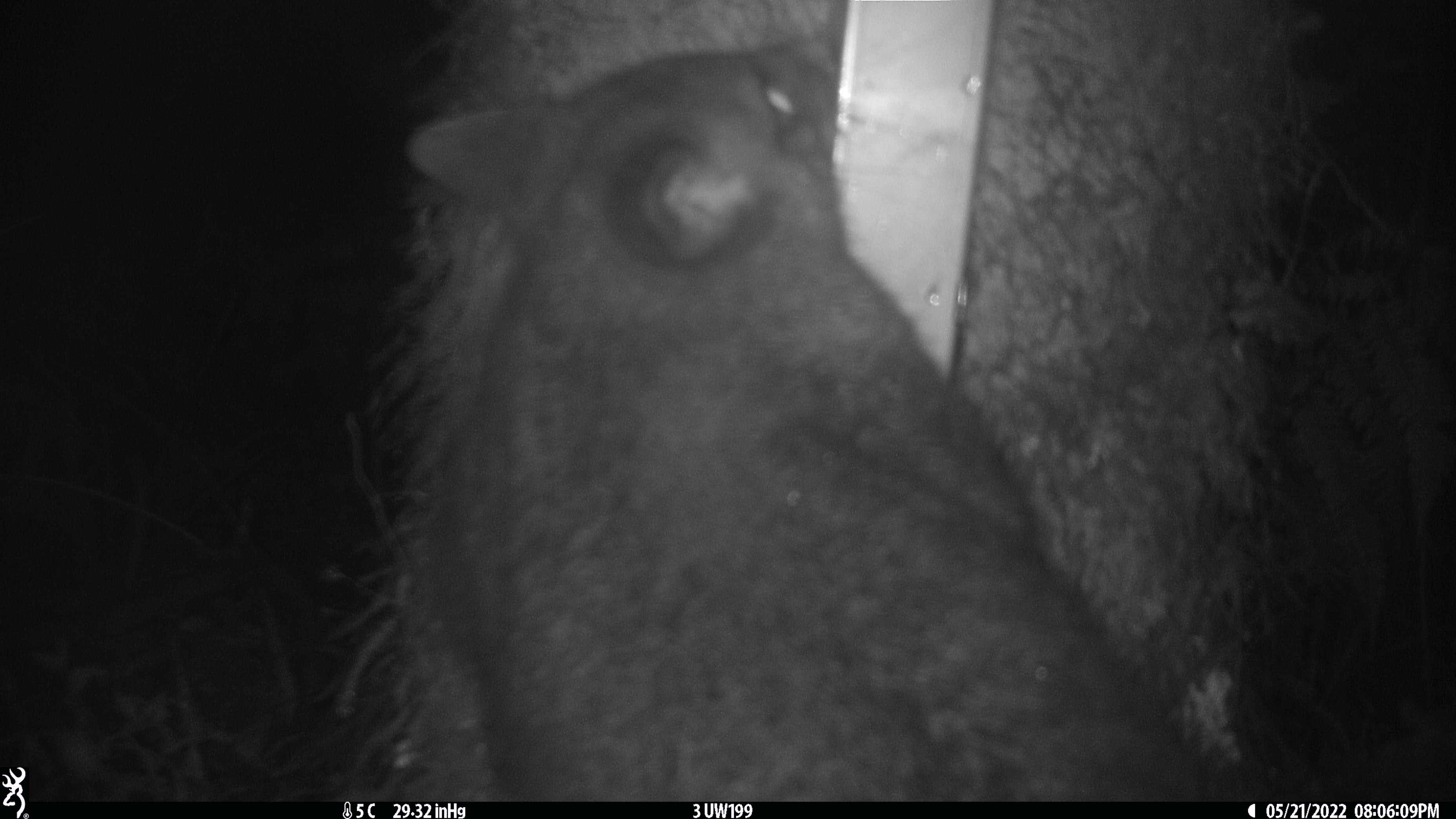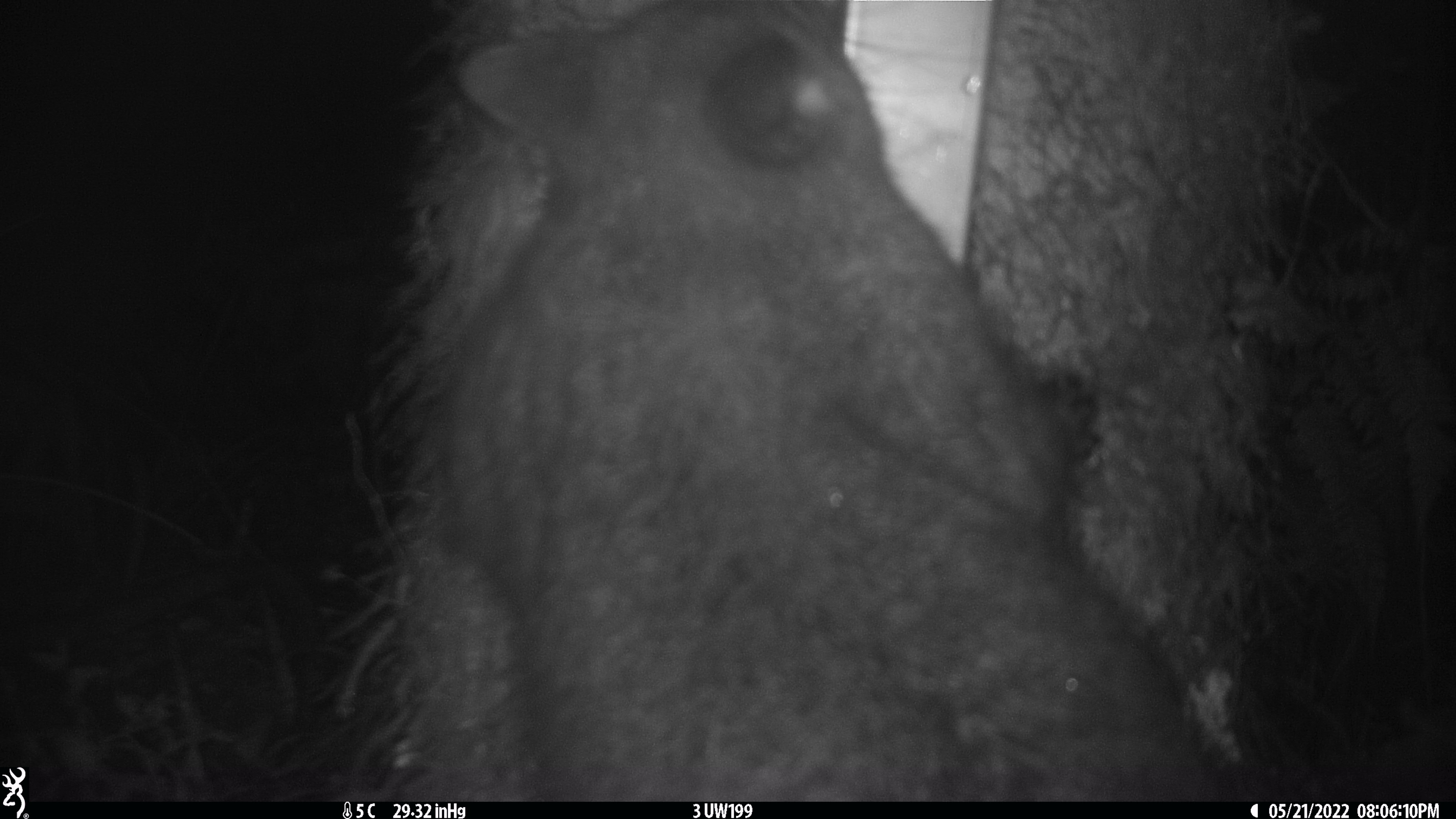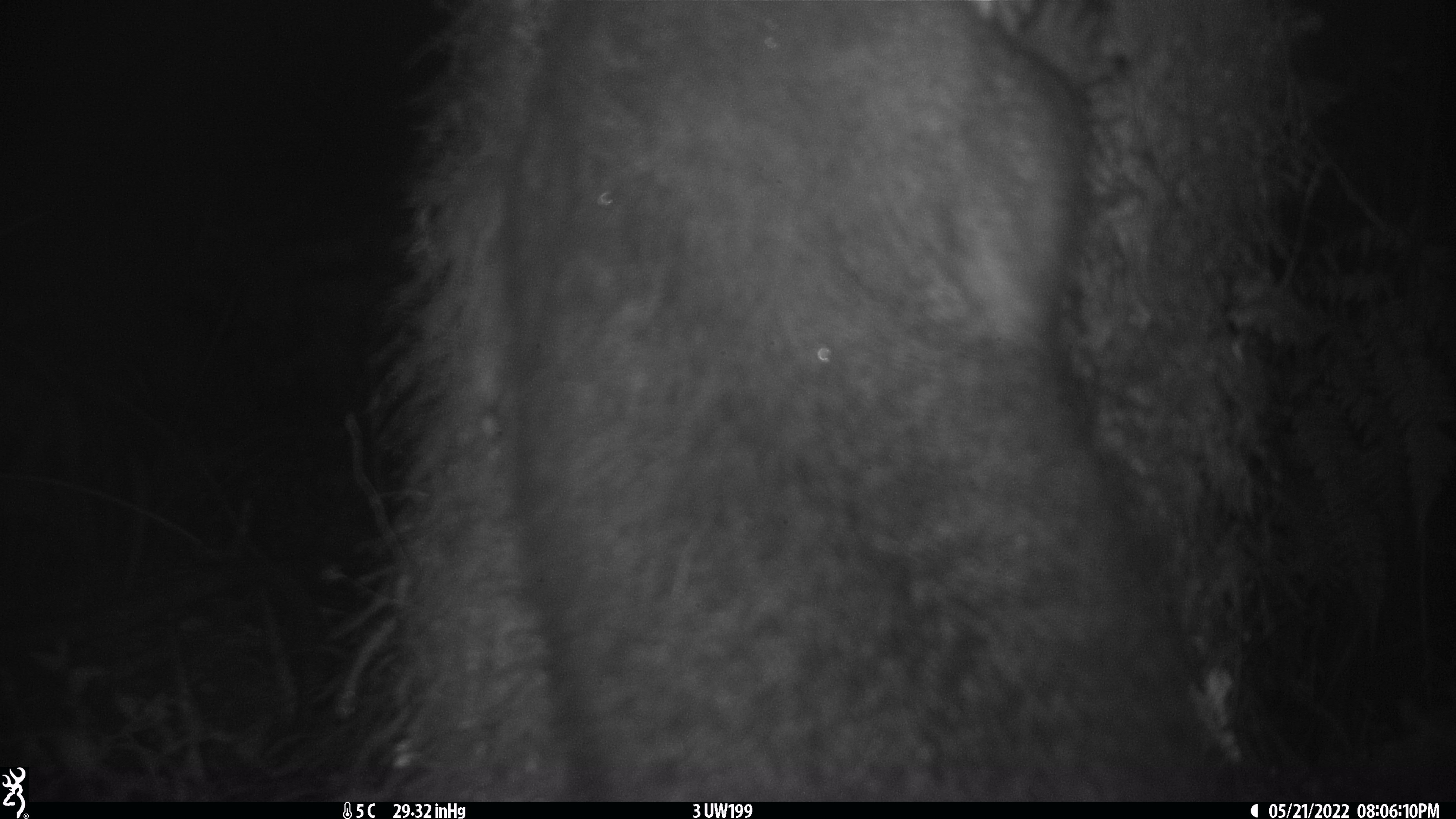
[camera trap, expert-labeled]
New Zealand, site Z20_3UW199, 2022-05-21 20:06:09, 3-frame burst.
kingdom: Animalia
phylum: Chordata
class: Mammalia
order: Diprotodontia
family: Phalangeridae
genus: Trichosurus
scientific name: Trichosurus vulpecula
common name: common brushtail possum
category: possum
Possum (common brushtail possum) (Trichosurus vulpecula).